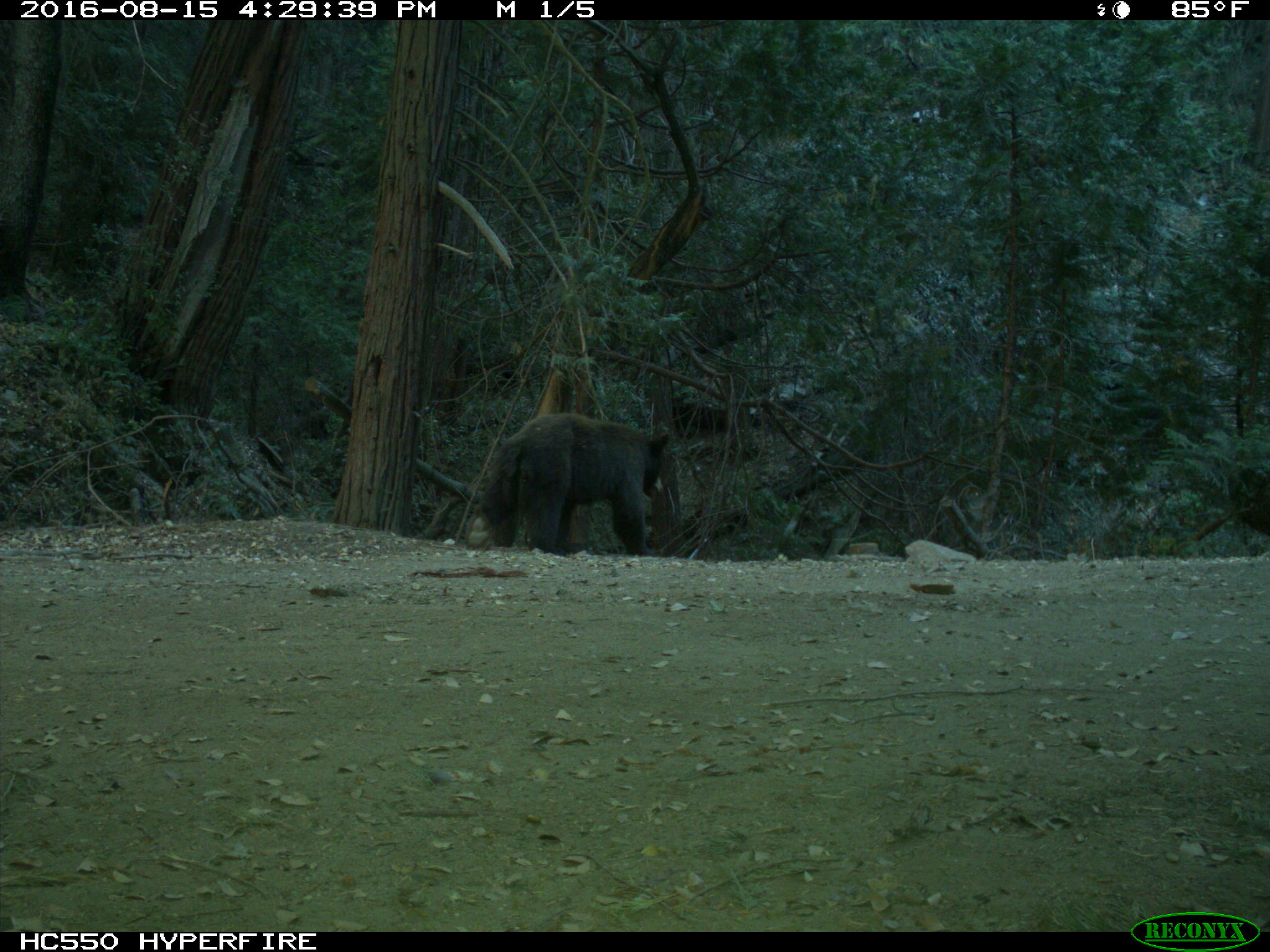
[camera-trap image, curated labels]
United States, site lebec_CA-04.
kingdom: Animalia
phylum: Chordata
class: Mammalia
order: Carnivora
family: Ursidae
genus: Ursus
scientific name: Ursus americanus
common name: american black bear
Ursus americanus (american black bear).